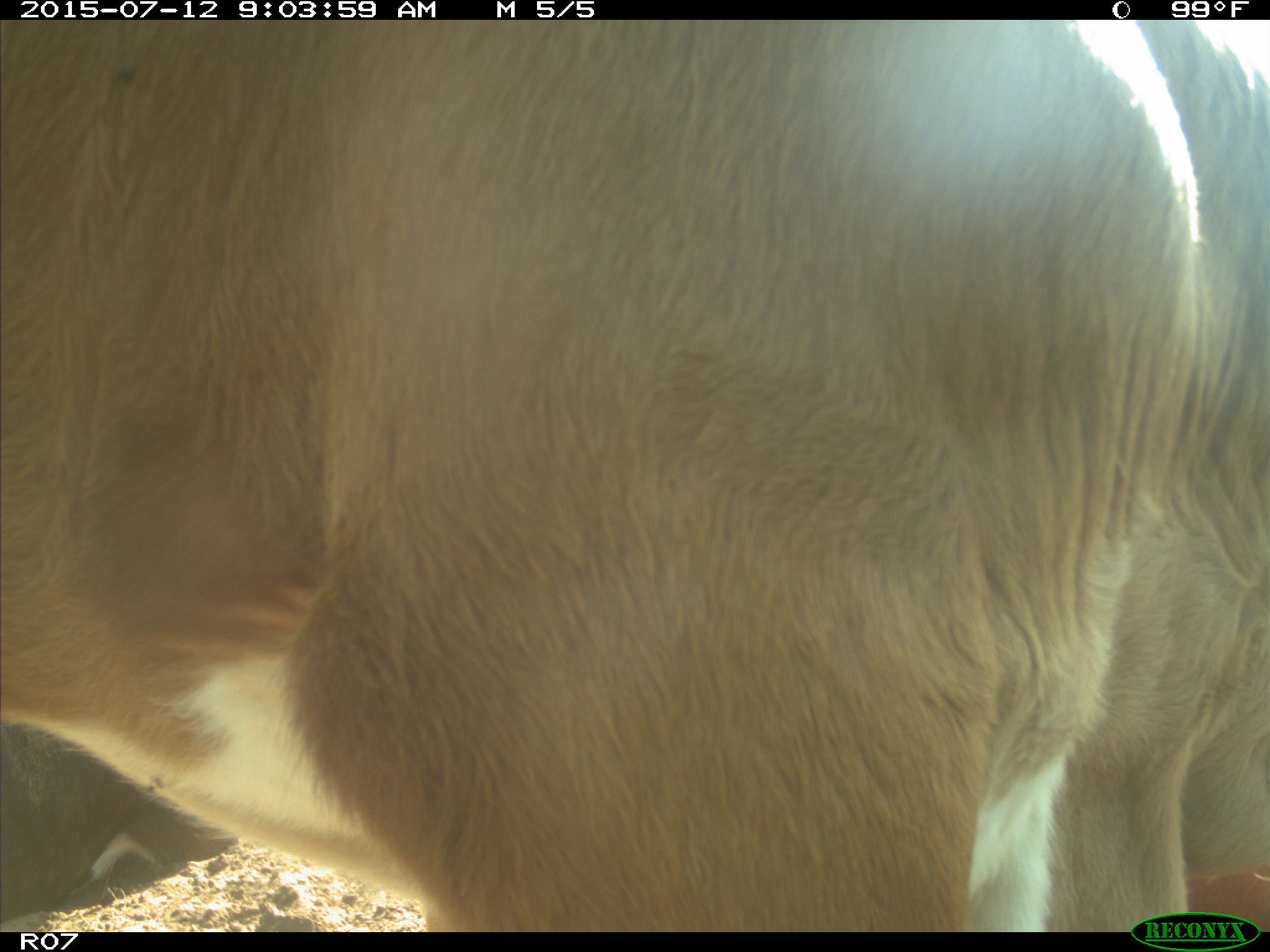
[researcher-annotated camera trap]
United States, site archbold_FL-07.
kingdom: Animalia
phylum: Chordata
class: Mammalia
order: Artiodactyla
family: Bovidae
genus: Bos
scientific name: Bos taurus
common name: domestic cow